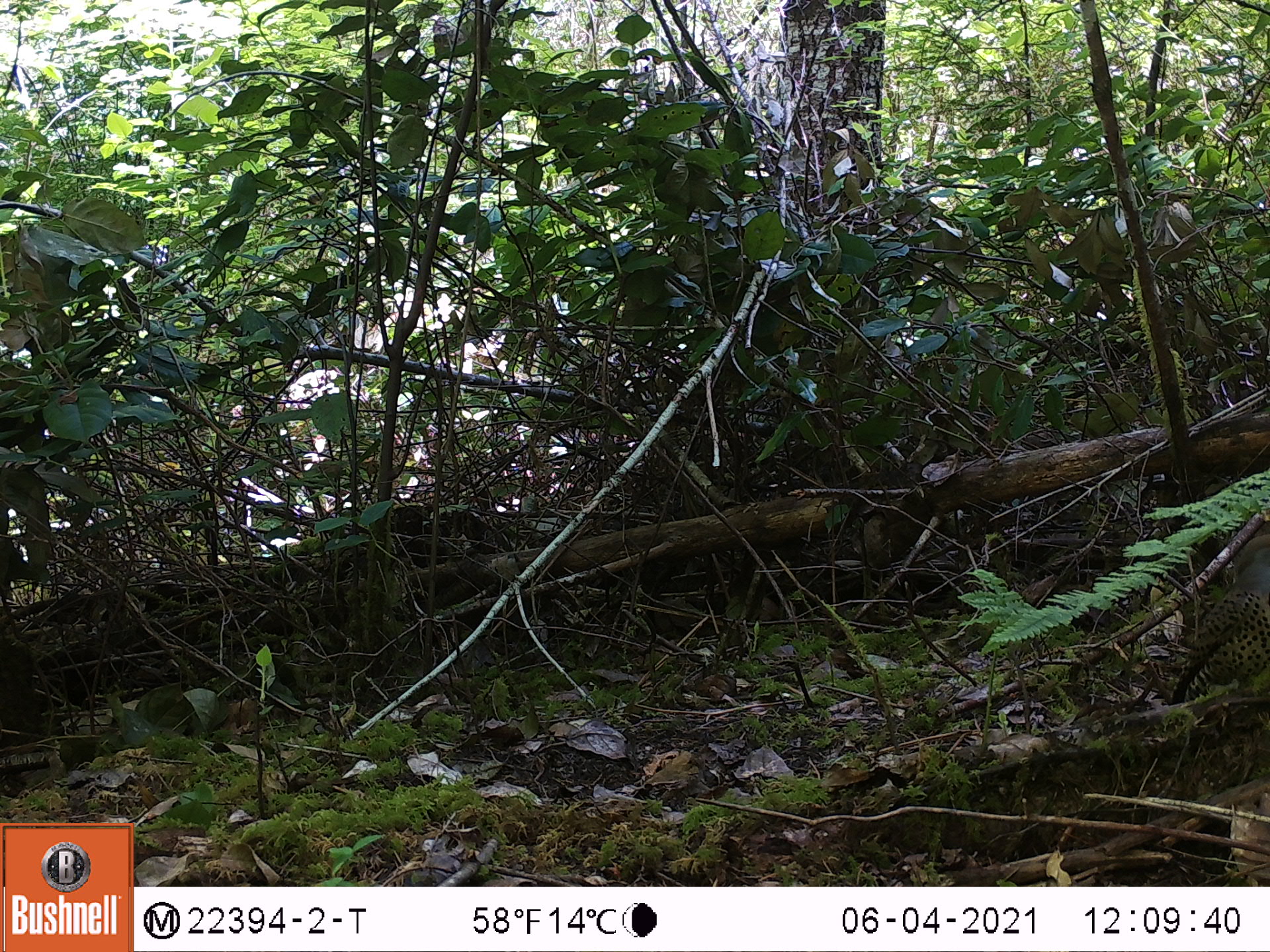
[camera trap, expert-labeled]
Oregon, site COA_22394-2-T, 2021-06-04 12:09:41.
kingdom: Animalia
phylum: Chordata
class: Aves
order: Piciformes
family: Picidae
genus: Colaptes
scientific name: Colaptes auratus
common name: northern flicker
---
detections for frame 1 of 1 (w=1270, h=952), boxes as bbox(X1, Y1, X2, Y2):
northern flicker: bbox(1156, 525, 1269, 724)